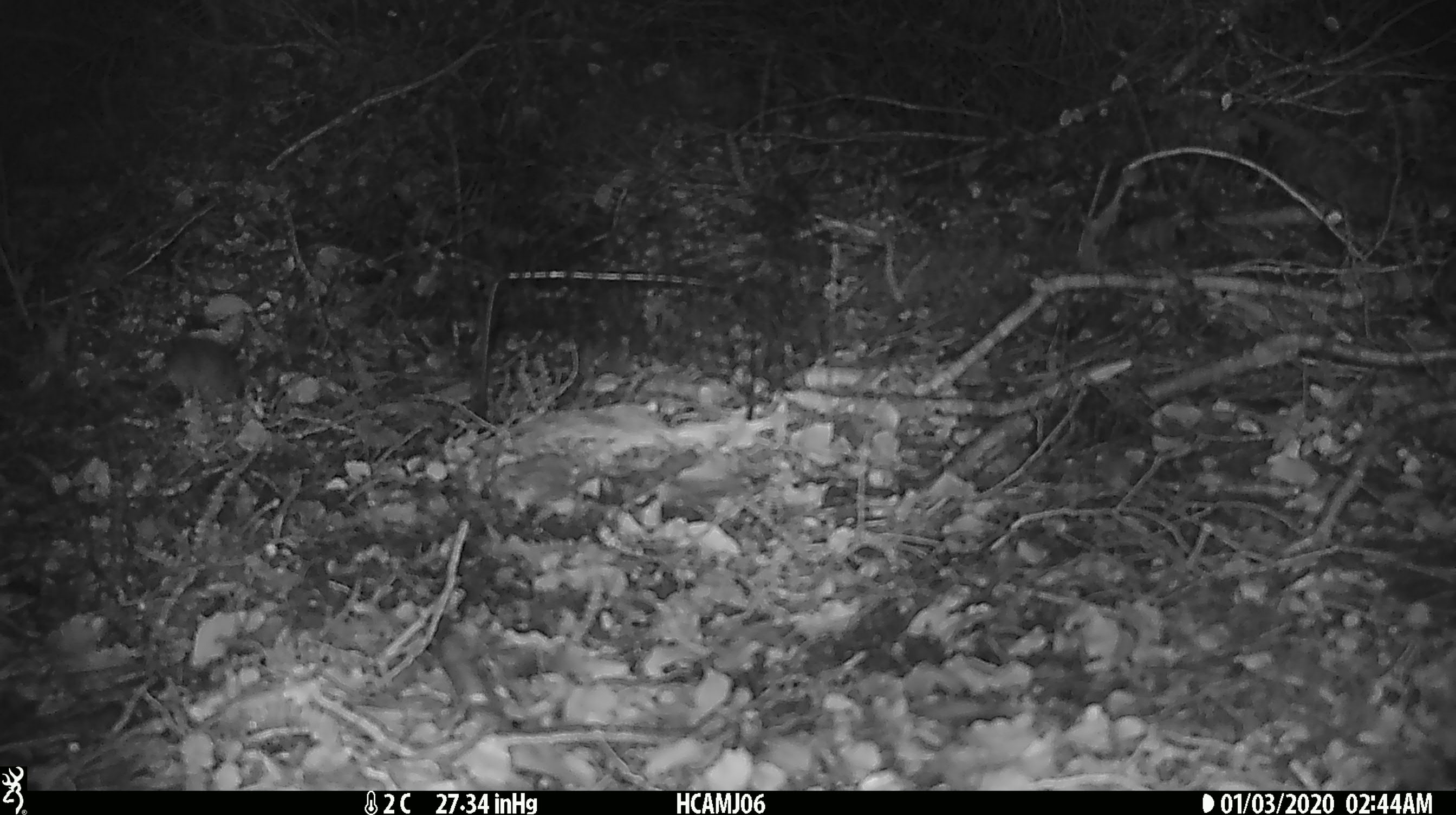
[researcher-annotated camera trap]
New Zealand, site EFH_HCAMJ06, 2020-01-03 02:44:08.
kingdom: Animalia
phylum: Chordata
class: Mammalia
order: Rodentia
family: Muridae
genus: Mus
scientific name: Mus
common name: mouse